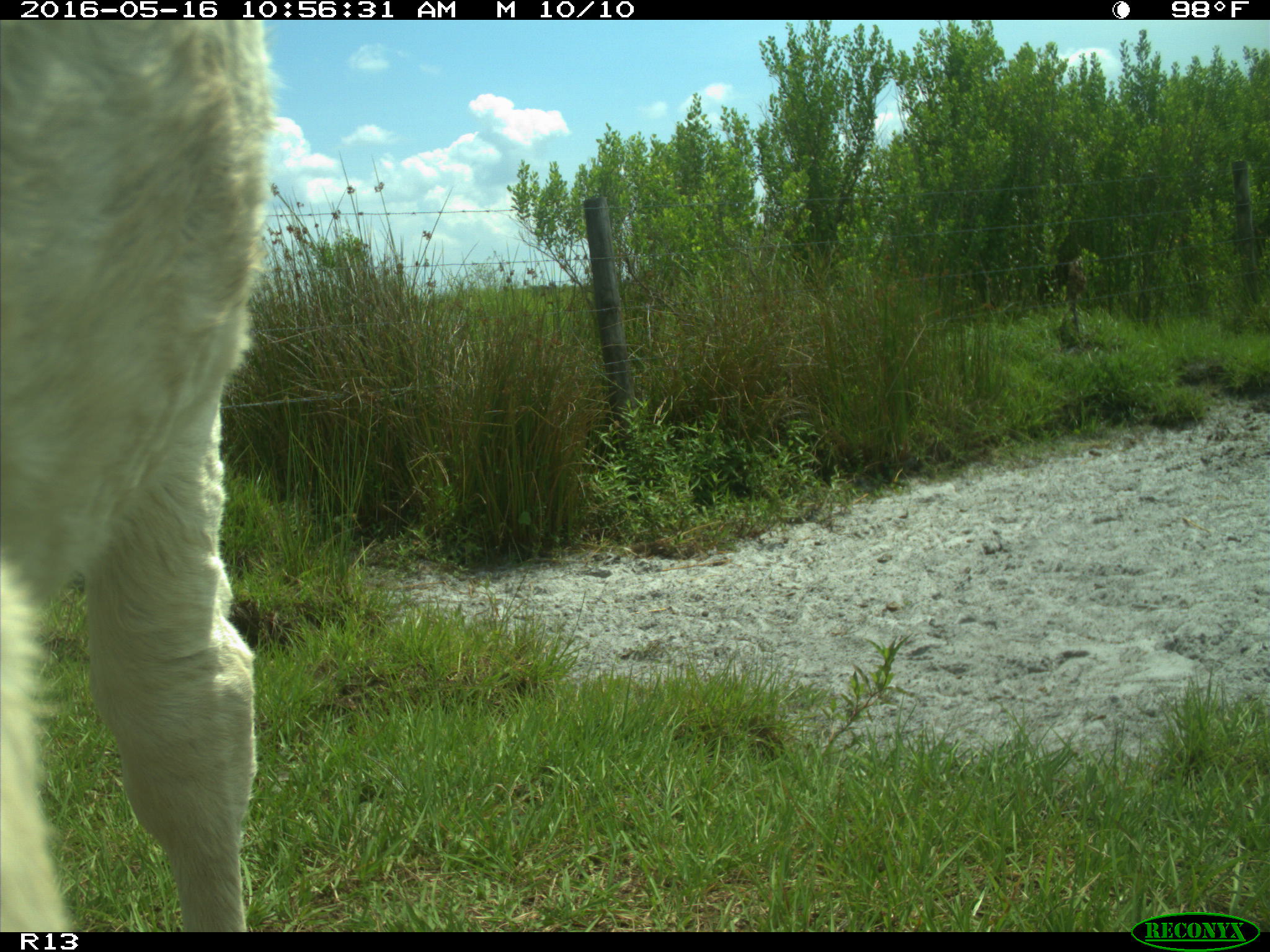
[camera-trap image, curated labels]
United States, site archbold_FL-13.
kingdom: Animalia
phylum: Chordata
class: Mammalia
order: Artiodactyla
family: Bovidae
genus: Bos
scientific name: Bos taurus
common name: domestic cow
Bos taurus (domestic cow).